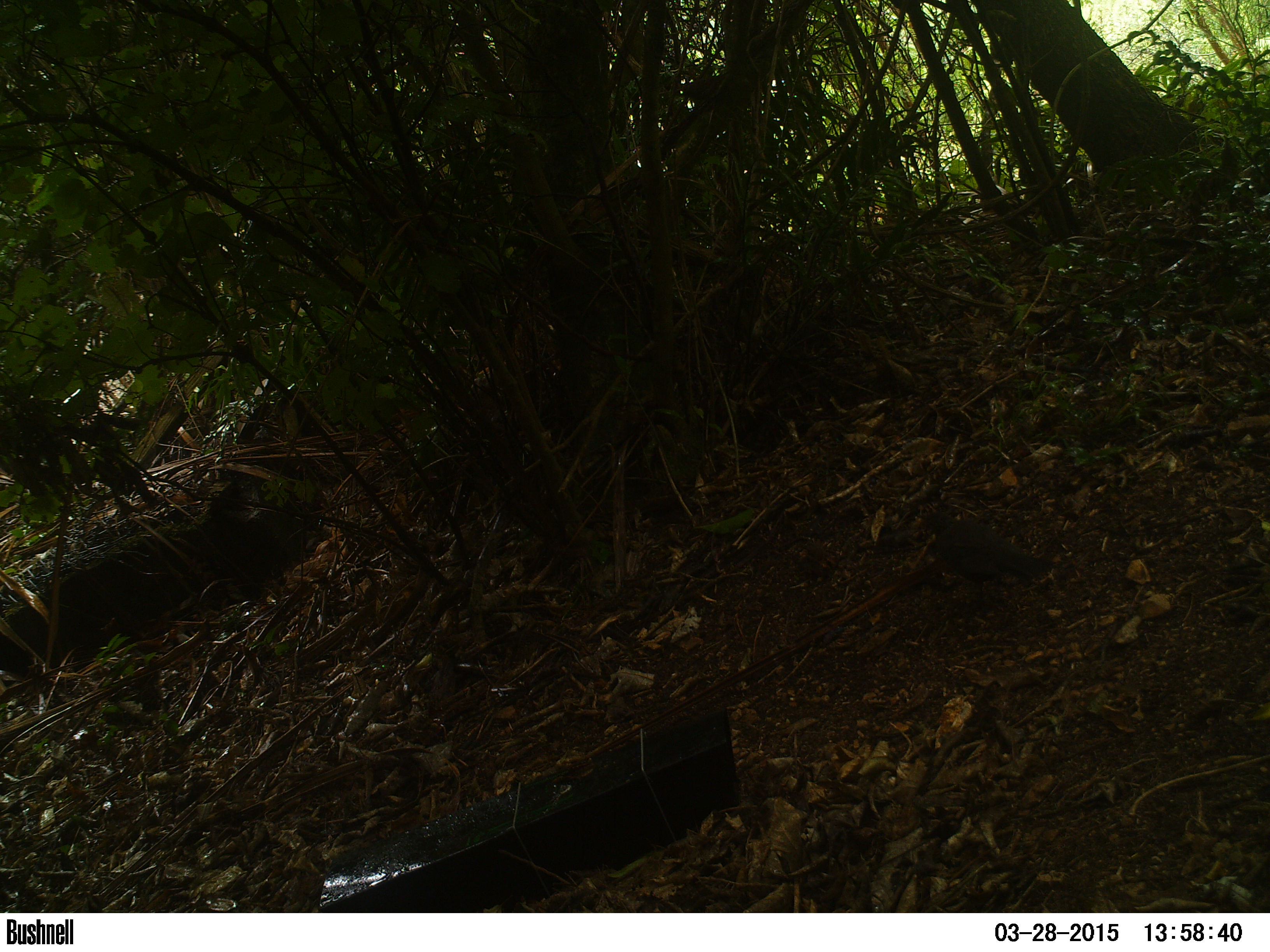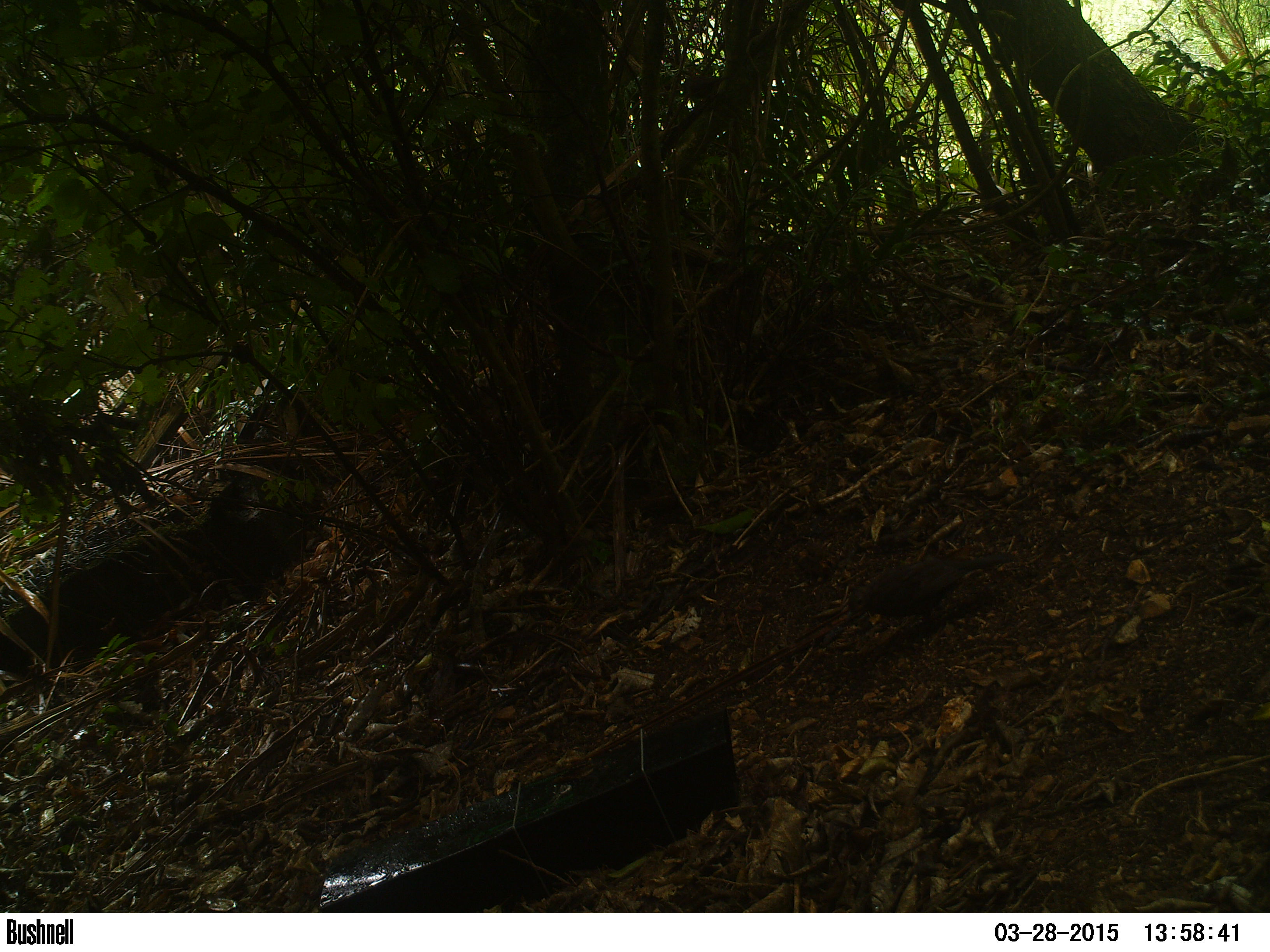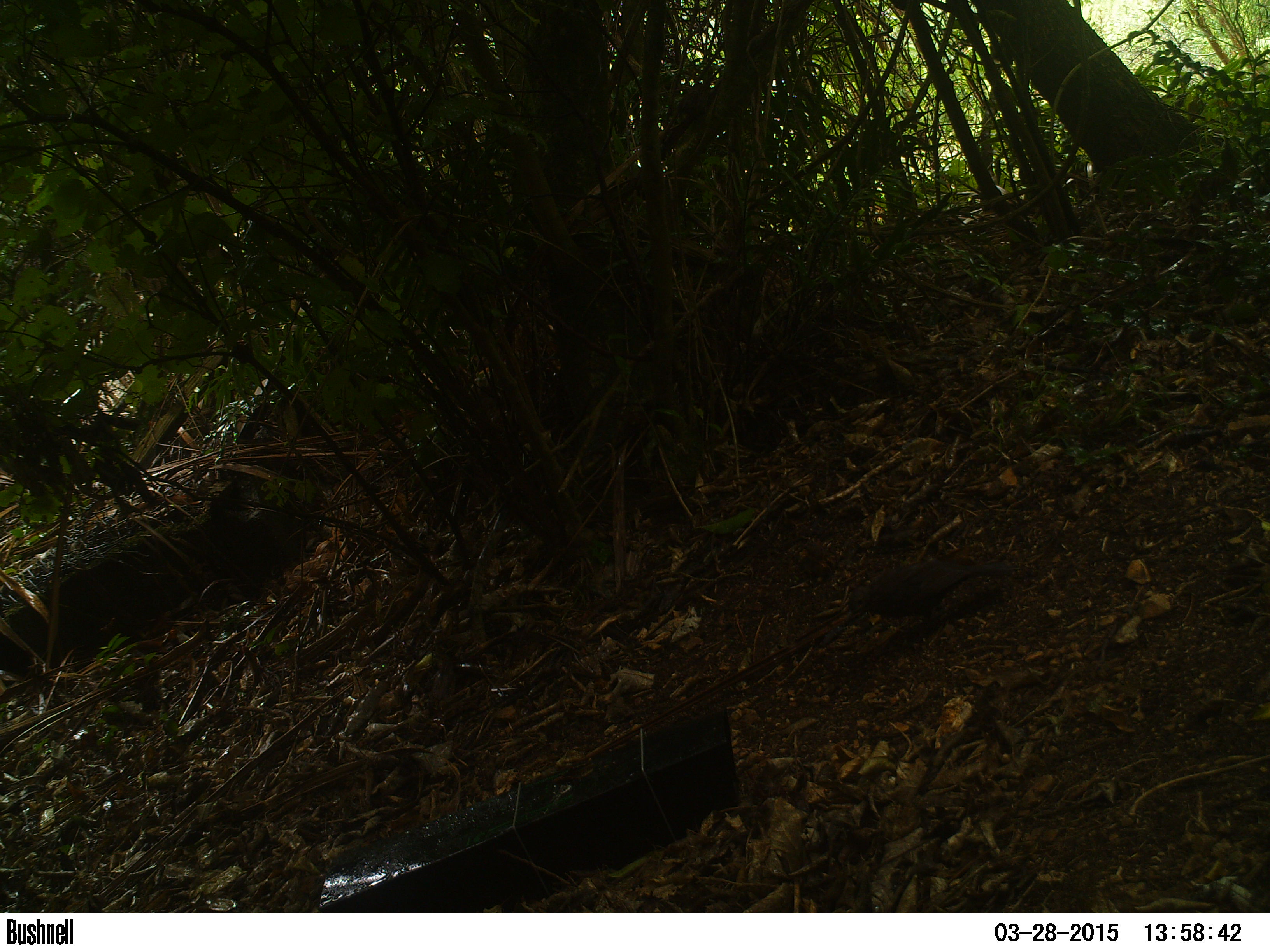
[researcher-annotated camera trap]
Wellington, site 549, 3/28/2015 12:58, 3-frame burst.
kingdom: Animalia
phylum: Chordata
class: Aves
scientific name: Aves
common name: bird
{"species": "bird (Aves)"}